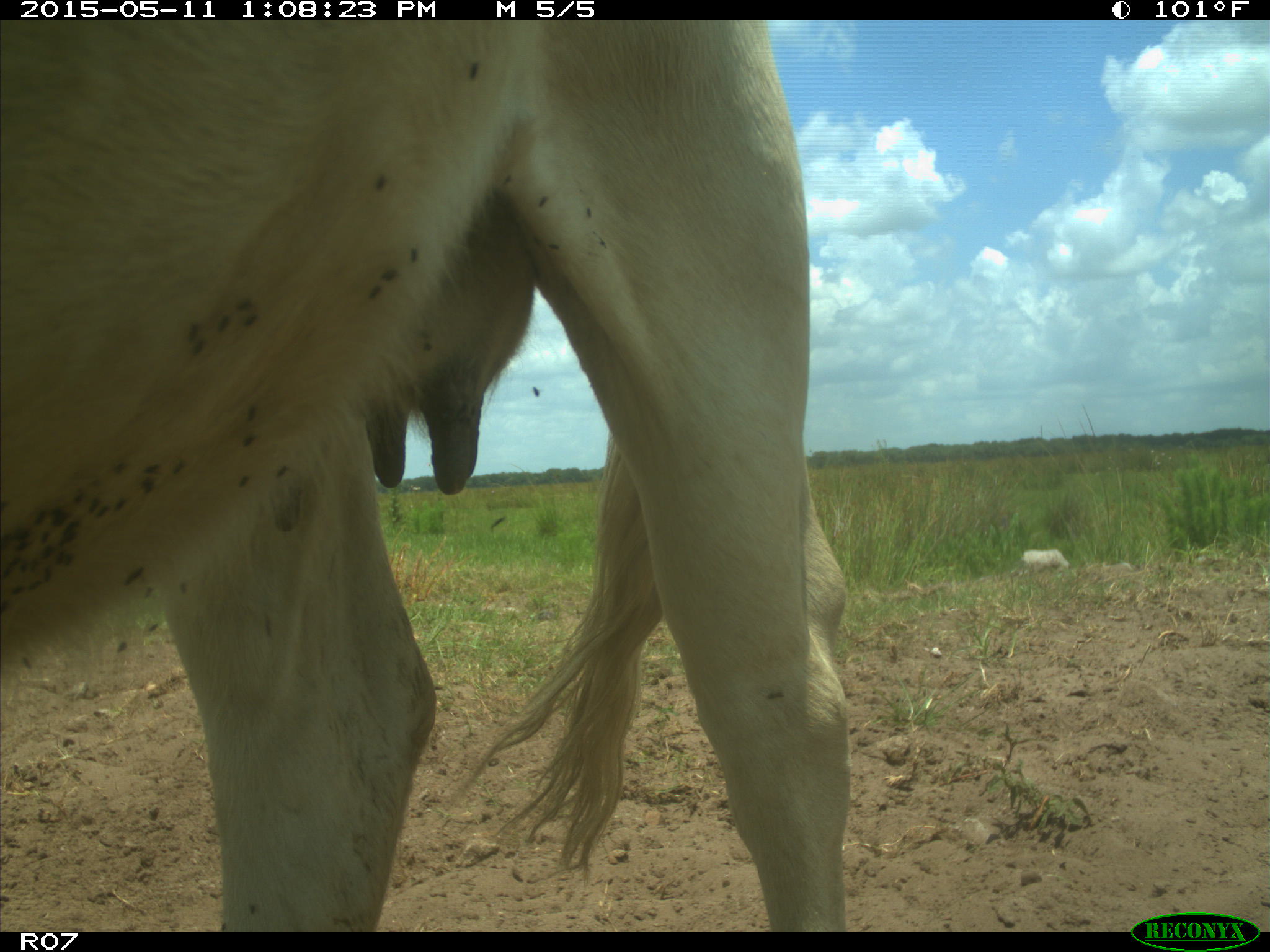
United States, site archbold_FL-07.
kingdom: Animalia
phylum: Chordata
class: Mammalia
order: Artiodactyla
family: Bovidae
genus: Bos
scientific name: Bos taurus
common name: domestic cow